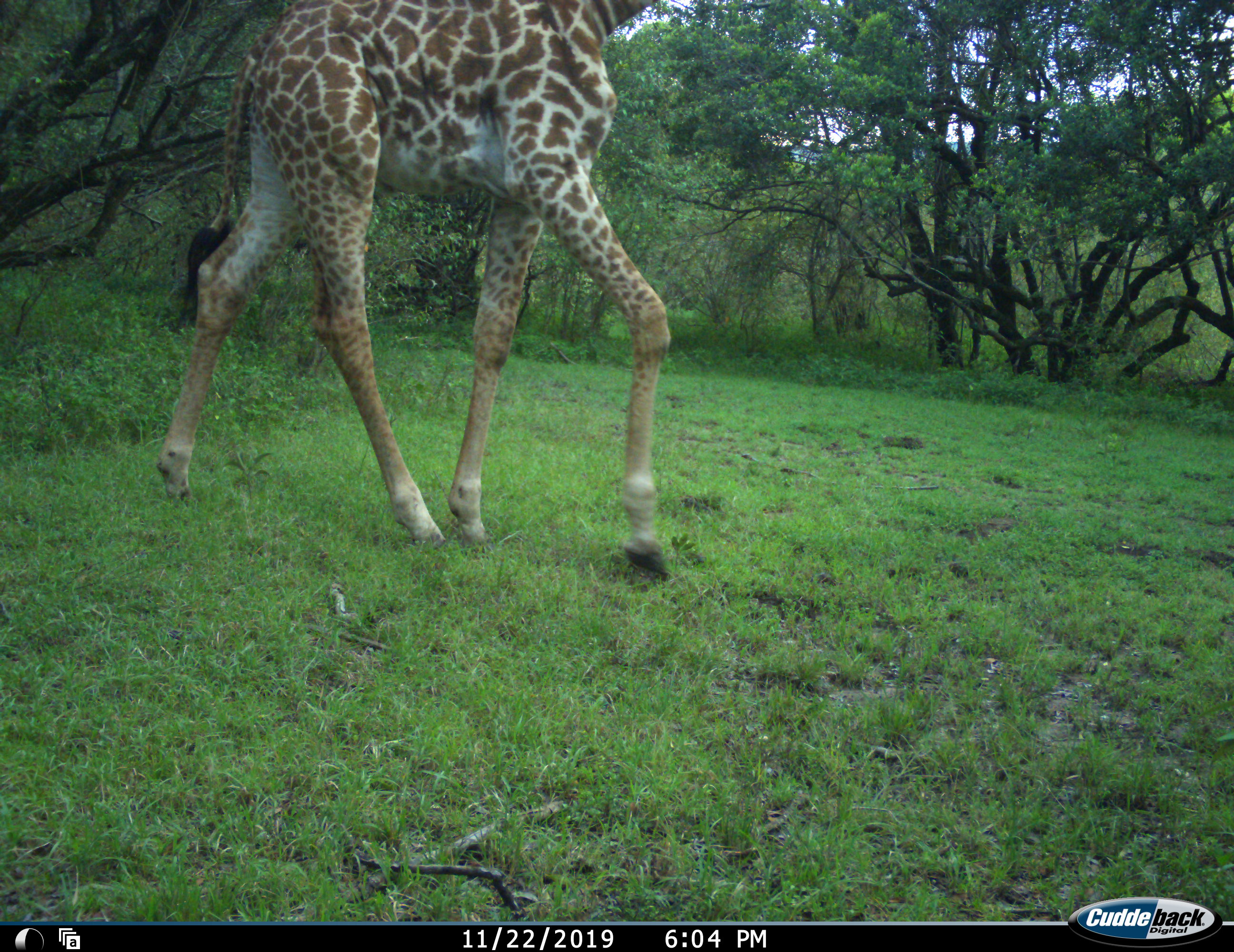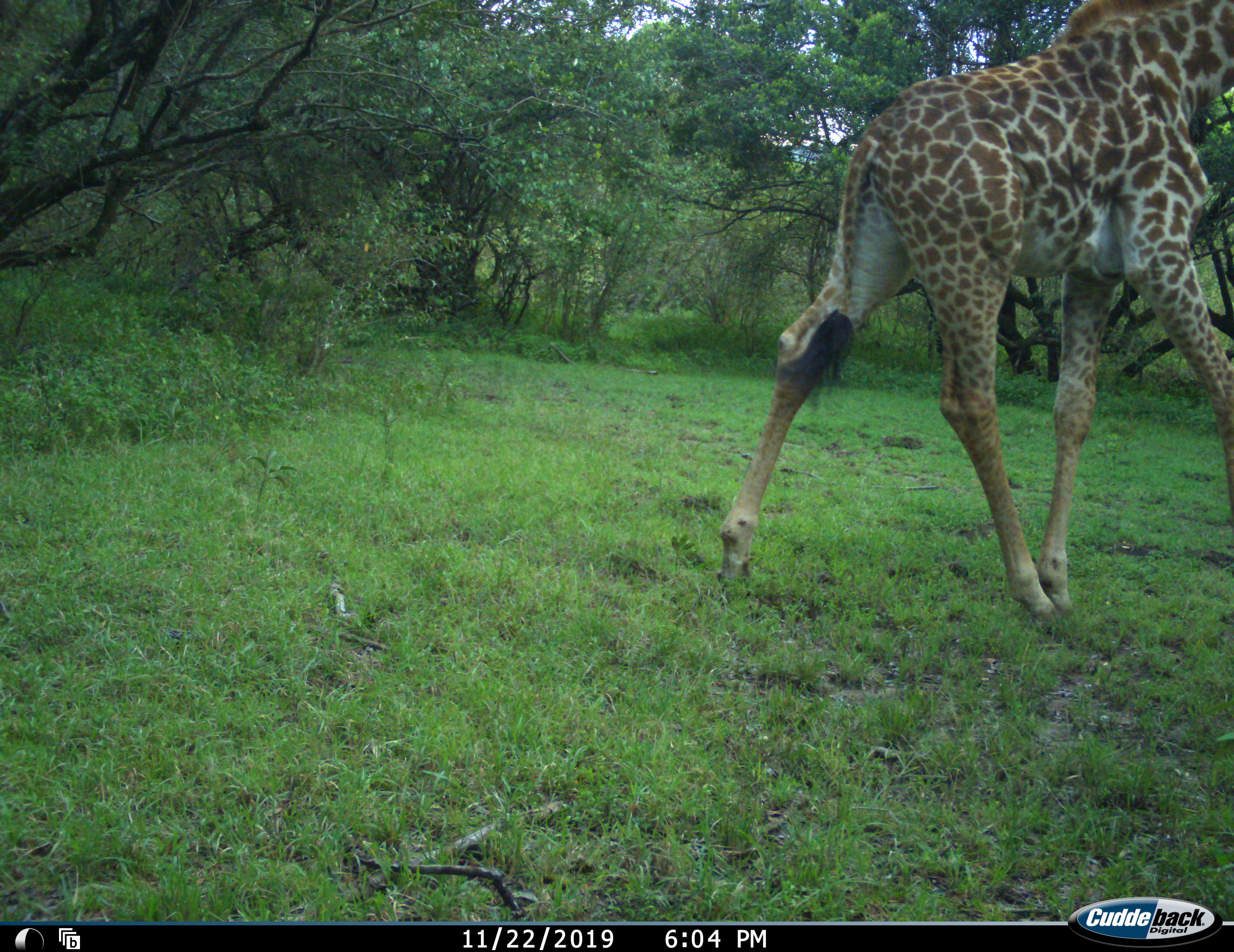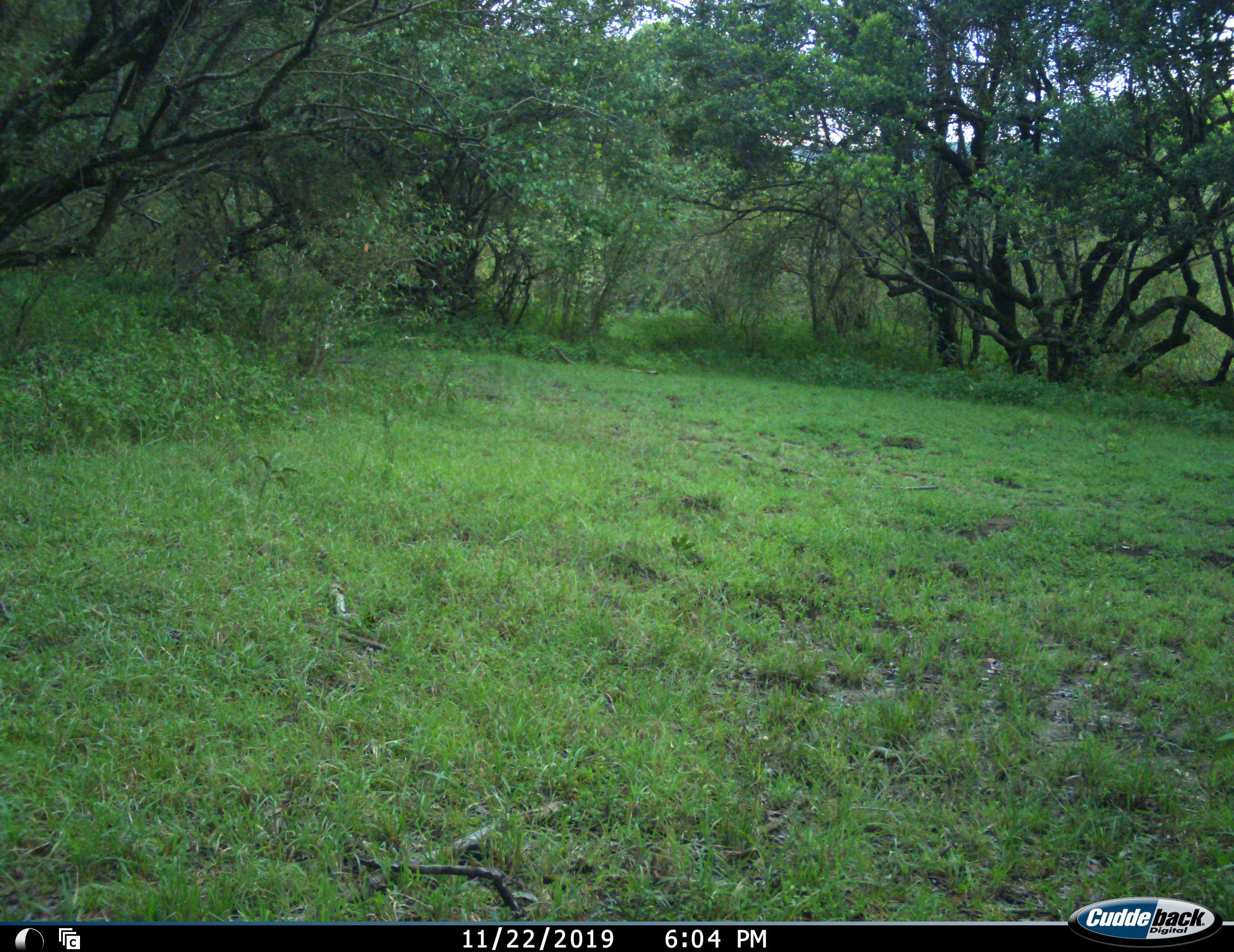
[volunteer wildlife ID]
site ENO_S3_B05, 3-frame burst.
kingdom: Animalia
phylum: Chordata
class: Mammalia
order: Artiodactyla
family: Giraffidae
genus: Giraffa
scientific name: Giraffa camelopardalis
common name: giraffe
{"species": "giraffe (Giraffa camelopardalis)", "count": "1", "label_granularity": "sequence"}